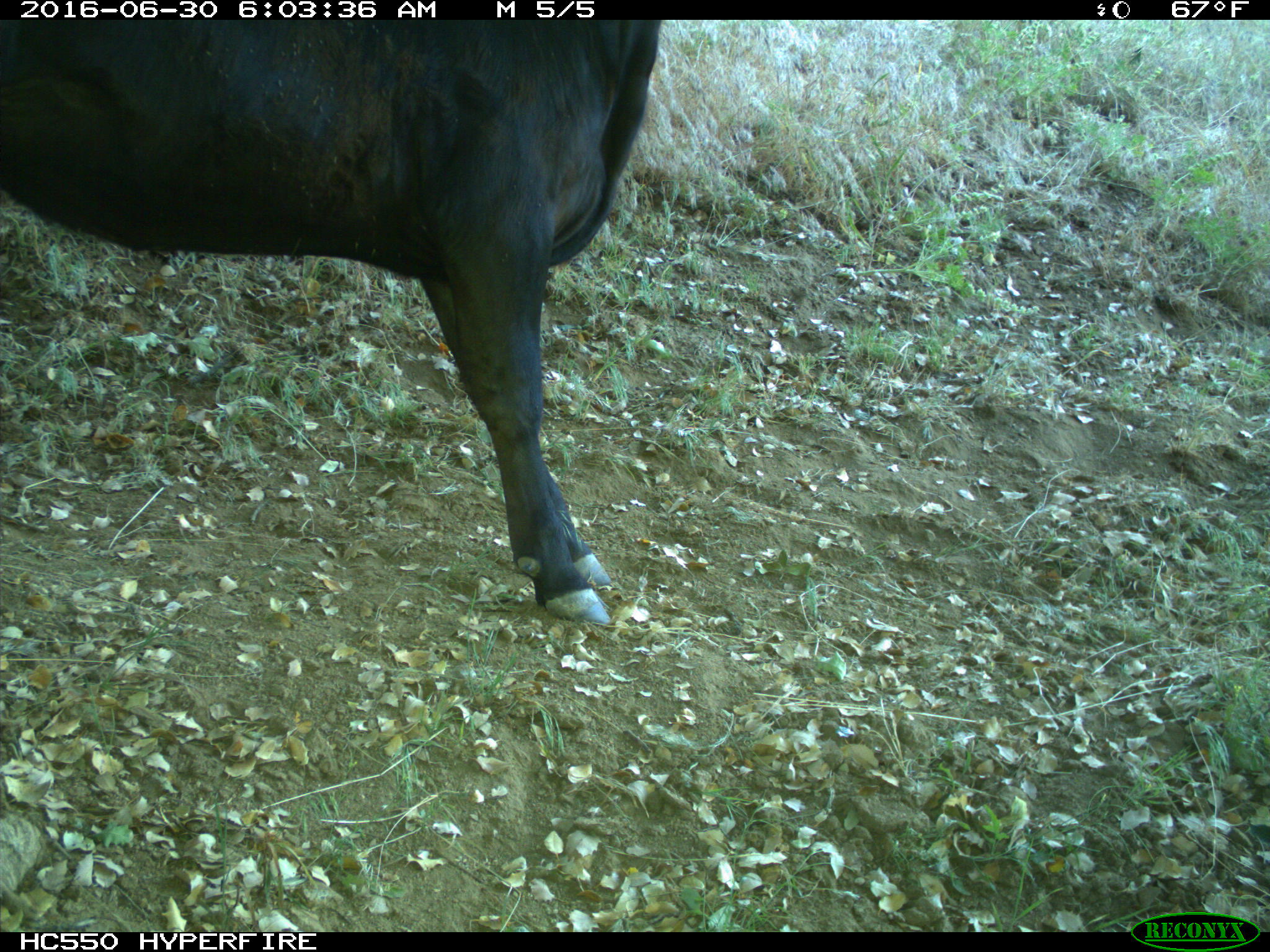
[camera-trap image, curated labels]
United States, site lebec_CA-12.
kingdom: Animalia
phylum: Chordata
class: Mammalia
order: Artiodactyla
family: Bovidae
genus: Bos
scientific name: Bos taurus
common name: domestic cow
Bos taurus (domestic cow).